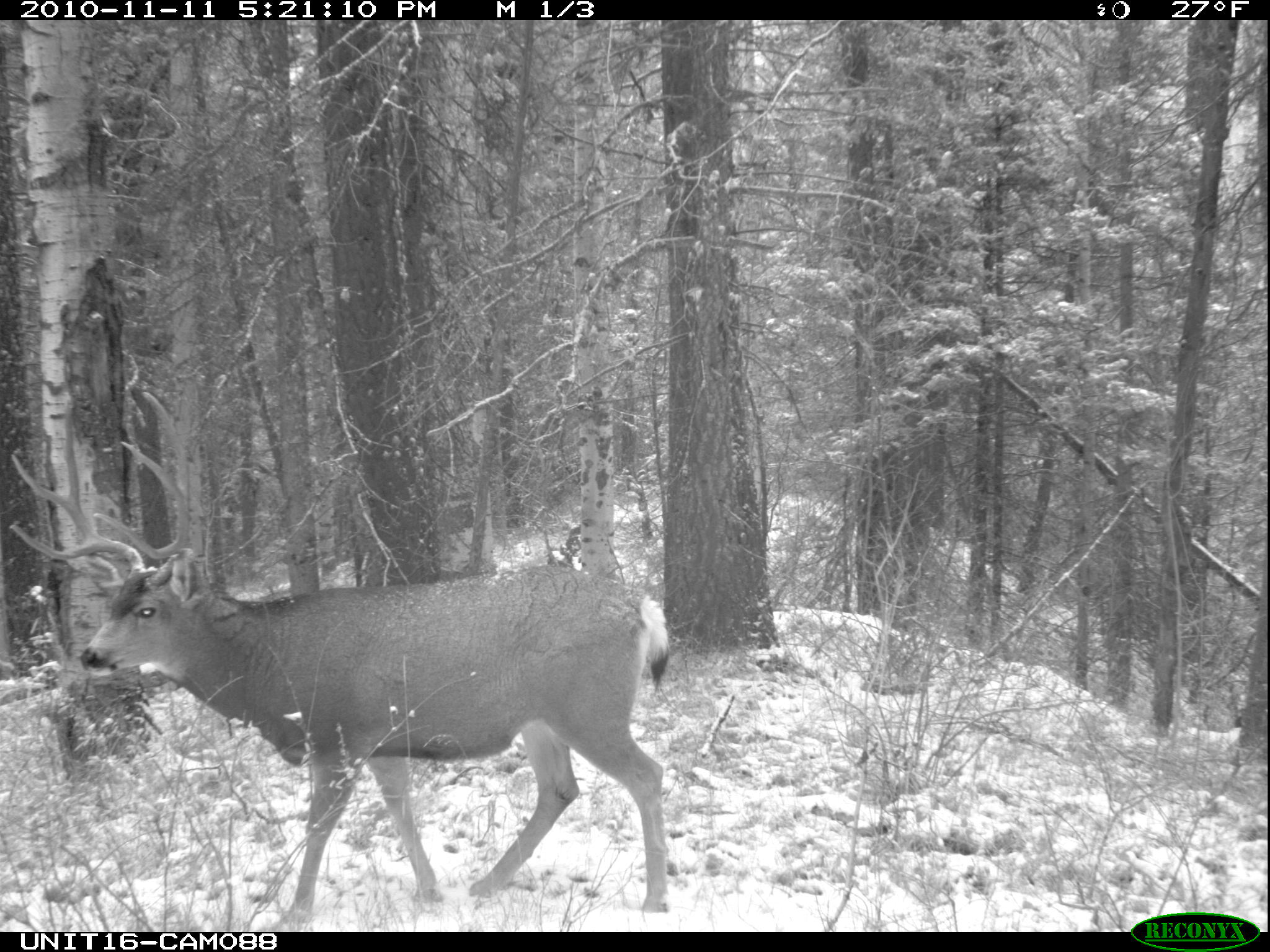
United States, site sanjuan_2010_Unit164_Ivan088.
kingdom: Animalia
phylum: Chordata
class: Mammalia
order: Artiodactyla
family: Cervidae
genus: Odocoileus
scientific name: Odocoileus hemionus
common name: mule deer